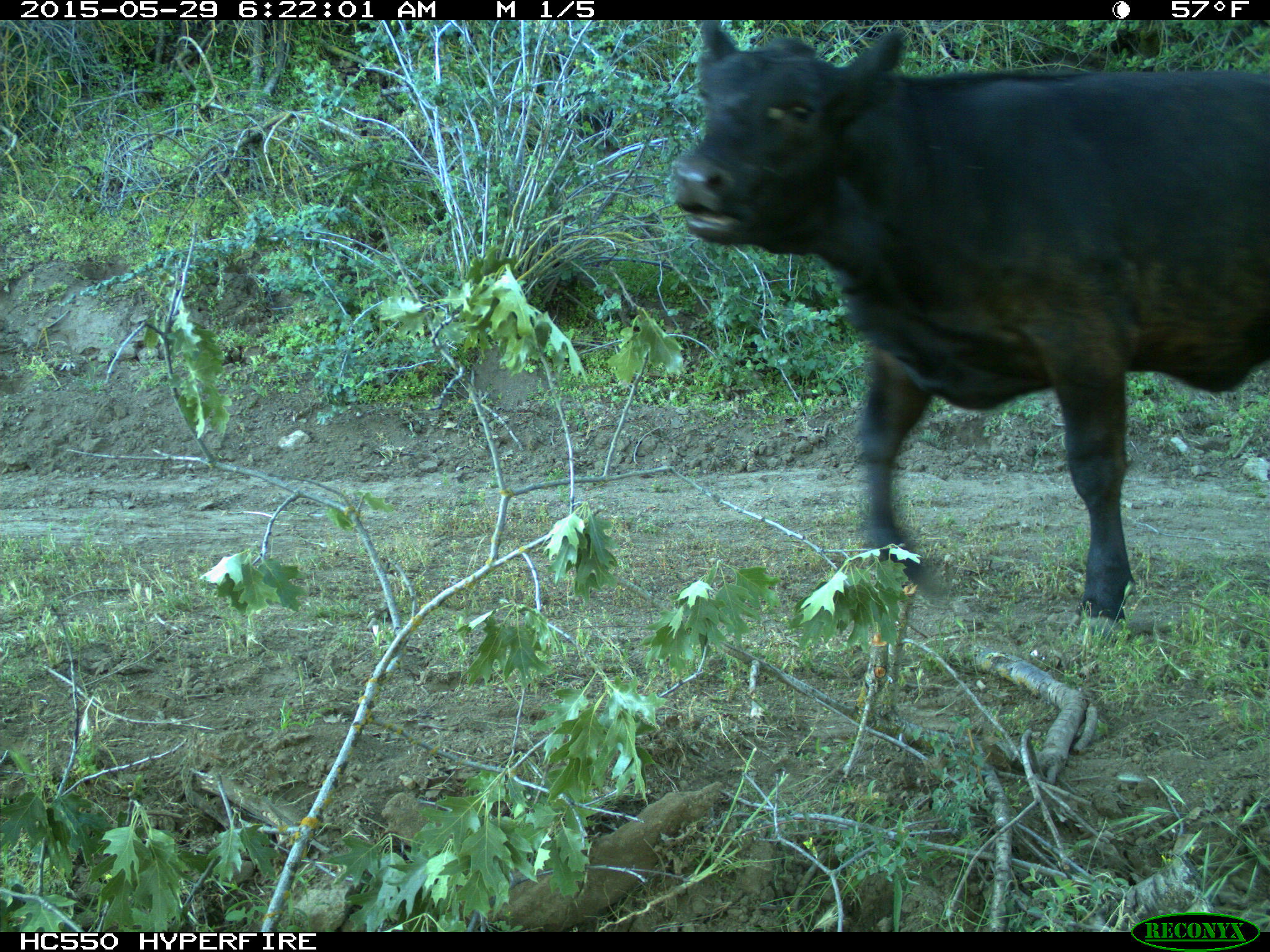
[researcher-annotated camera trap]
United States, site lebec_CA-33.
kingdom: Animalia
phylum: Chordata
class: Mammalia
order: Artiodactyla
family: Bovidae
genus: Bos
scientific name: Bos taurus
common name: domestic cow